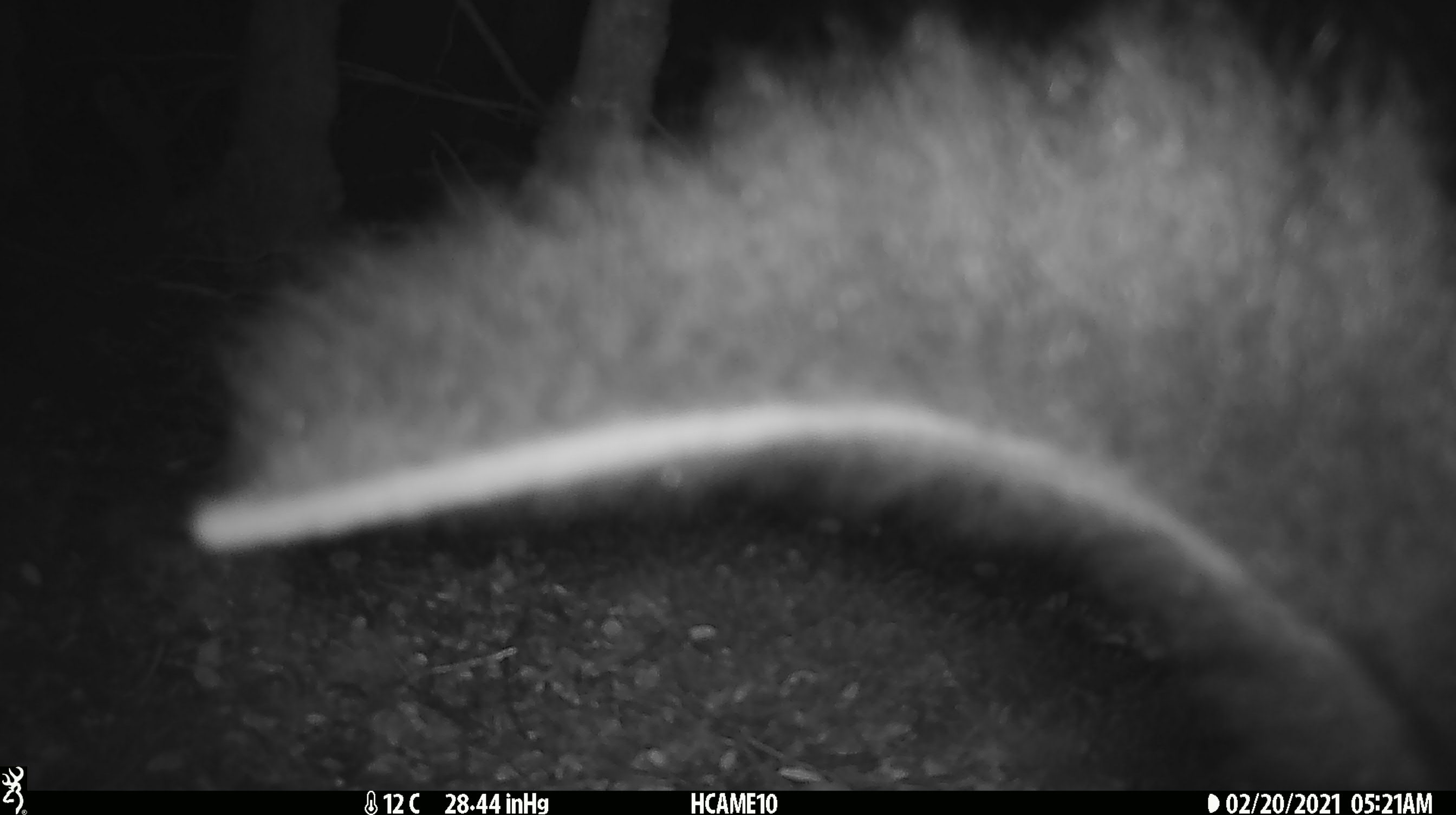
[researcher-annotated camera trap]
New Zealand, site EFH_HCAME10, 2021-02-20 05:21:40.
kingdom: Animalia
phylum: Chordata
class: Mammalia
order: Diprotodontia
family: Phalangeridae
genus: Trichosurus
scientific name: Trichosurus vulpecula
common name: common brushtail possum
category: possum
Possum (common brushtail possum) (Trichosurus vulpecula).